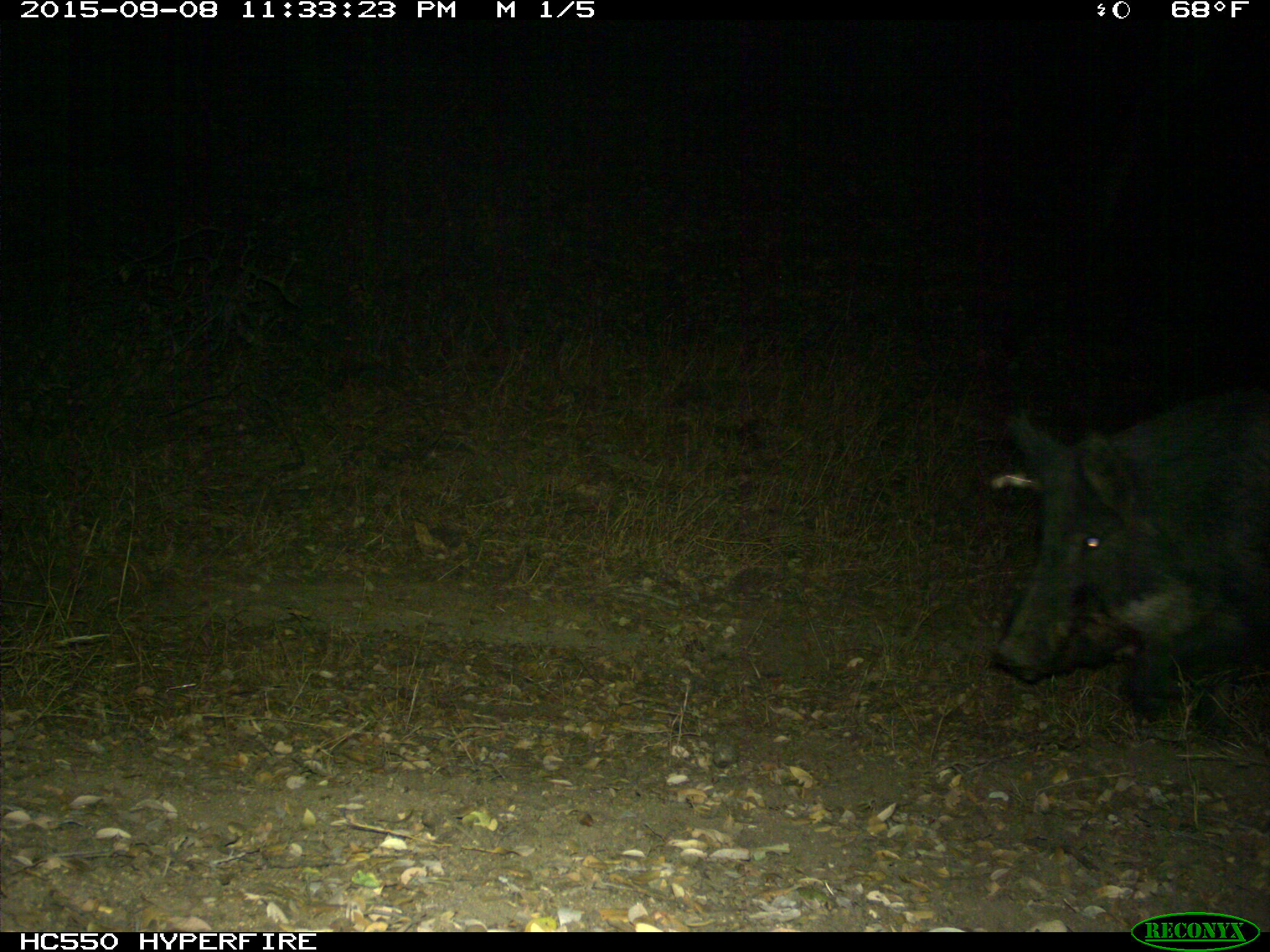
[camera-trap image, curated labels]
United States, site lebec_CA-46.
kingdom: Animalia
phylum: Chordata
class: Mammalia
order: Artiodactyla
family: Suidae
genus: Sus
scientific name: Sus scrofa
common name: wild boar